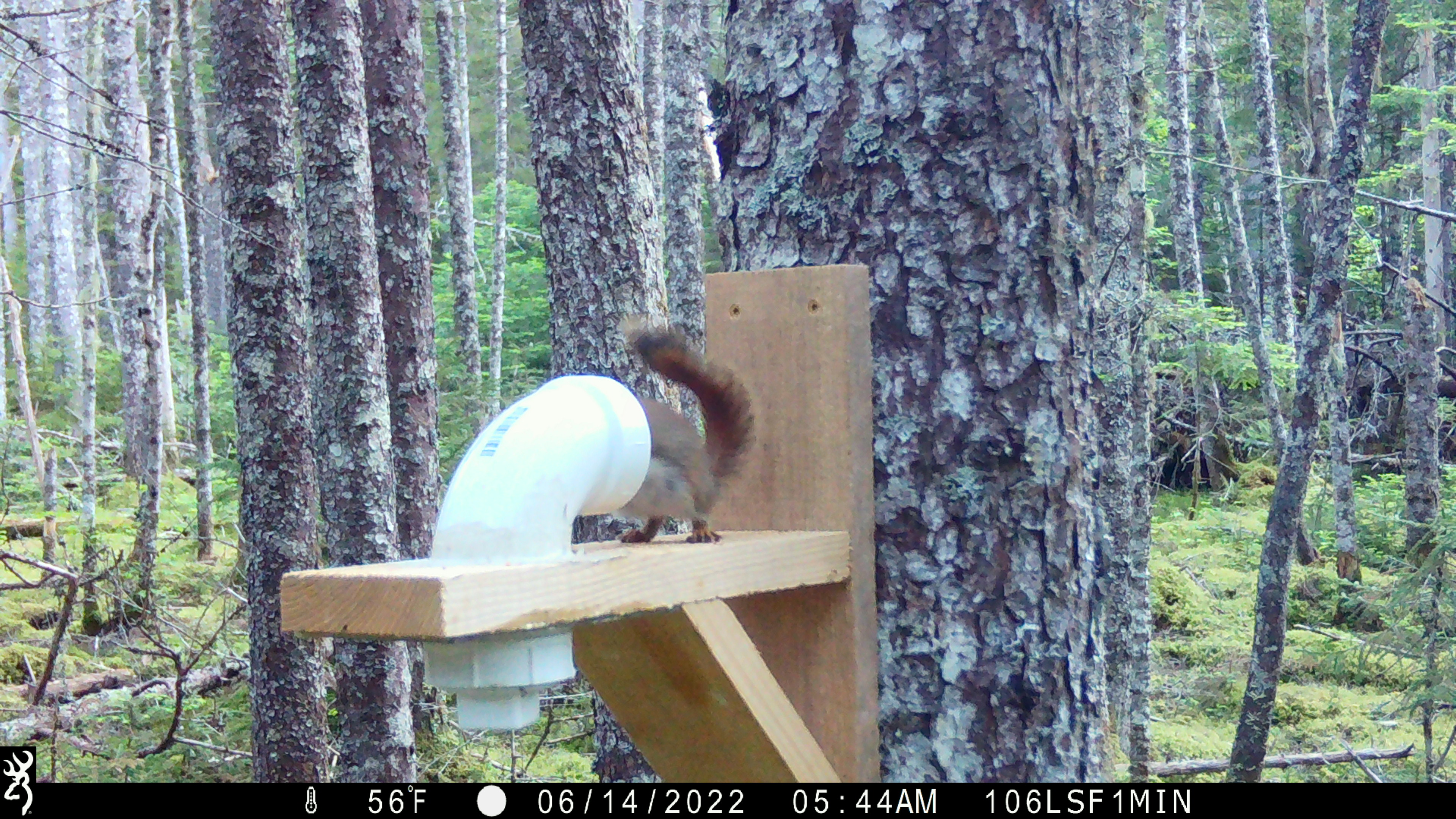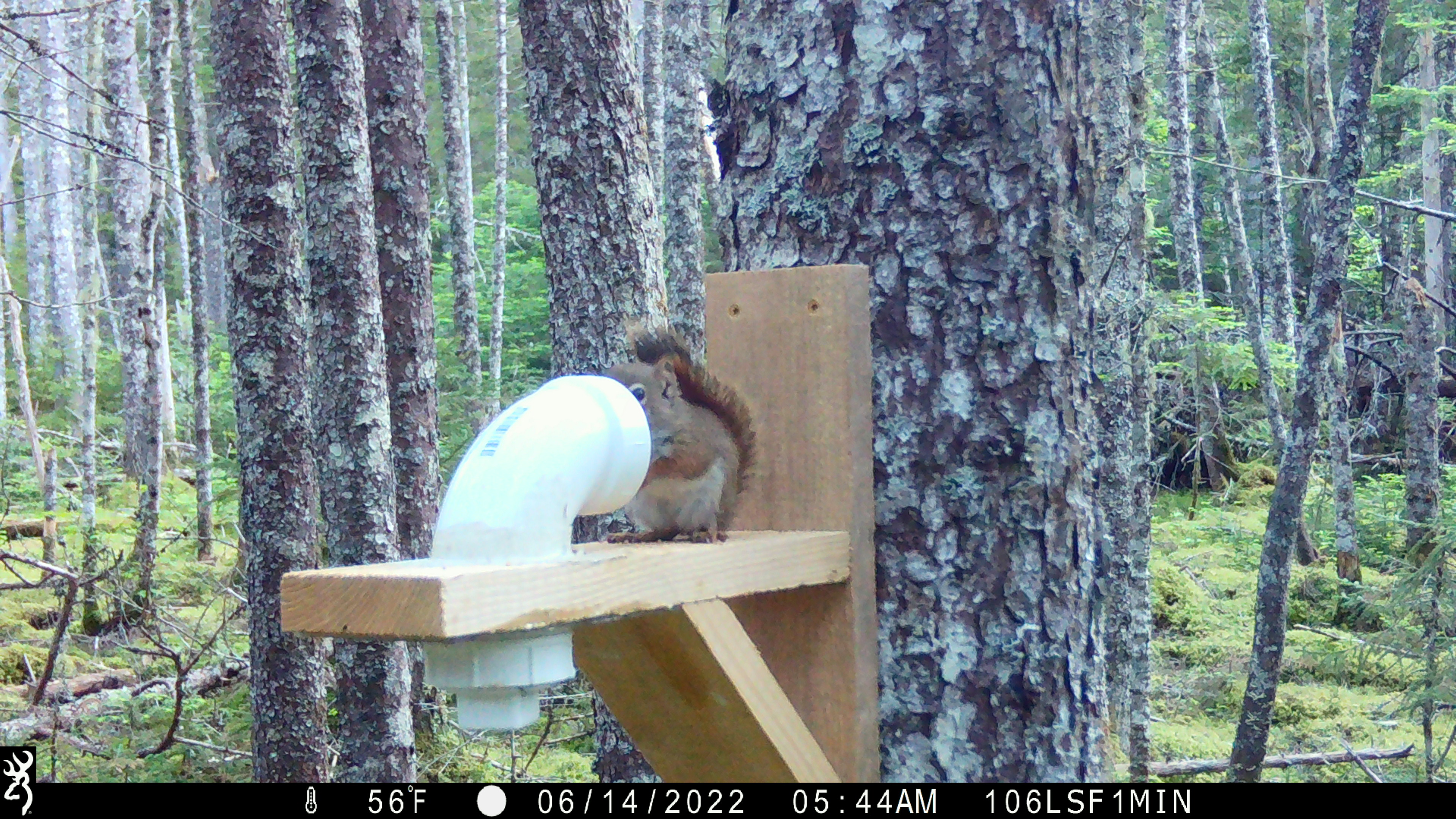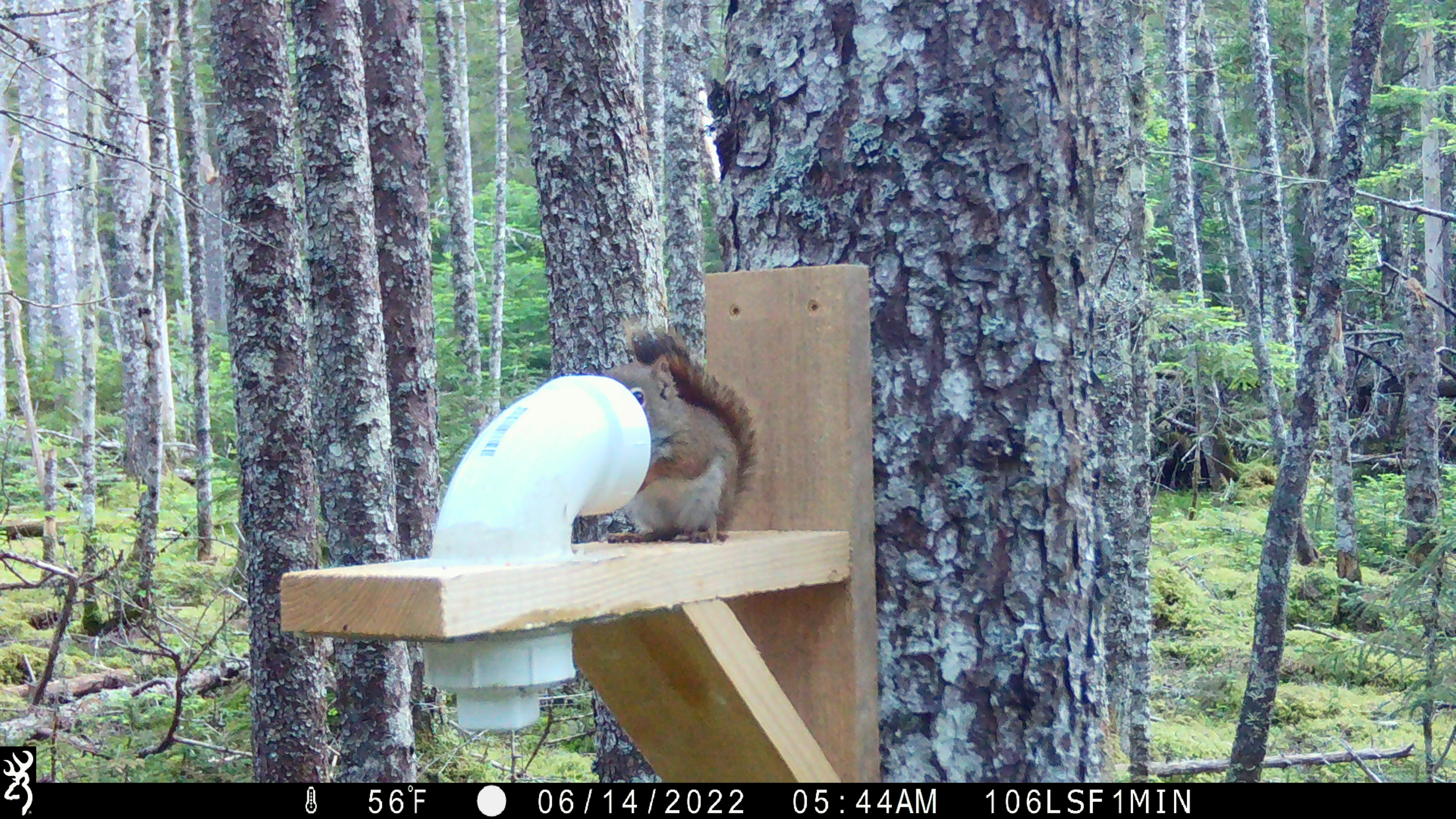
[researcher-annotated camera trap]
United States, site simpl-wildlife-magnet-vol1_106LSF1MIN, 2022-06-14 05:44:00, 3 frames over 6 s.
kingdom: Animalia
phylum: Chordata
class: Mammalia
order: Rodentia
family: Sciuridae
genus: Tamiasciurus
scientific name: Tamiasciurus hudsonicus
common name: red squirrel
Red squirrel (Tamiasciurus hudsonicus).